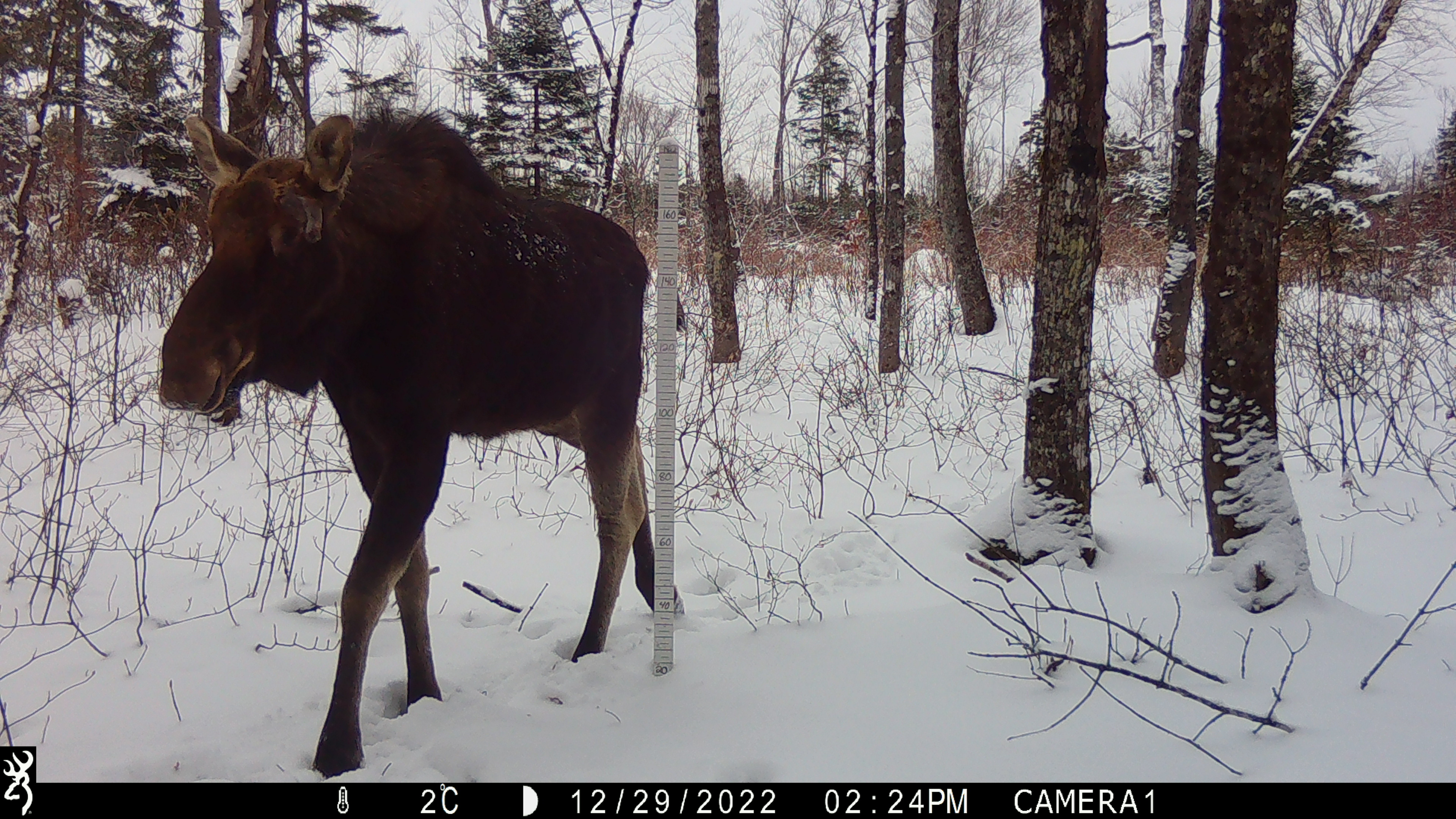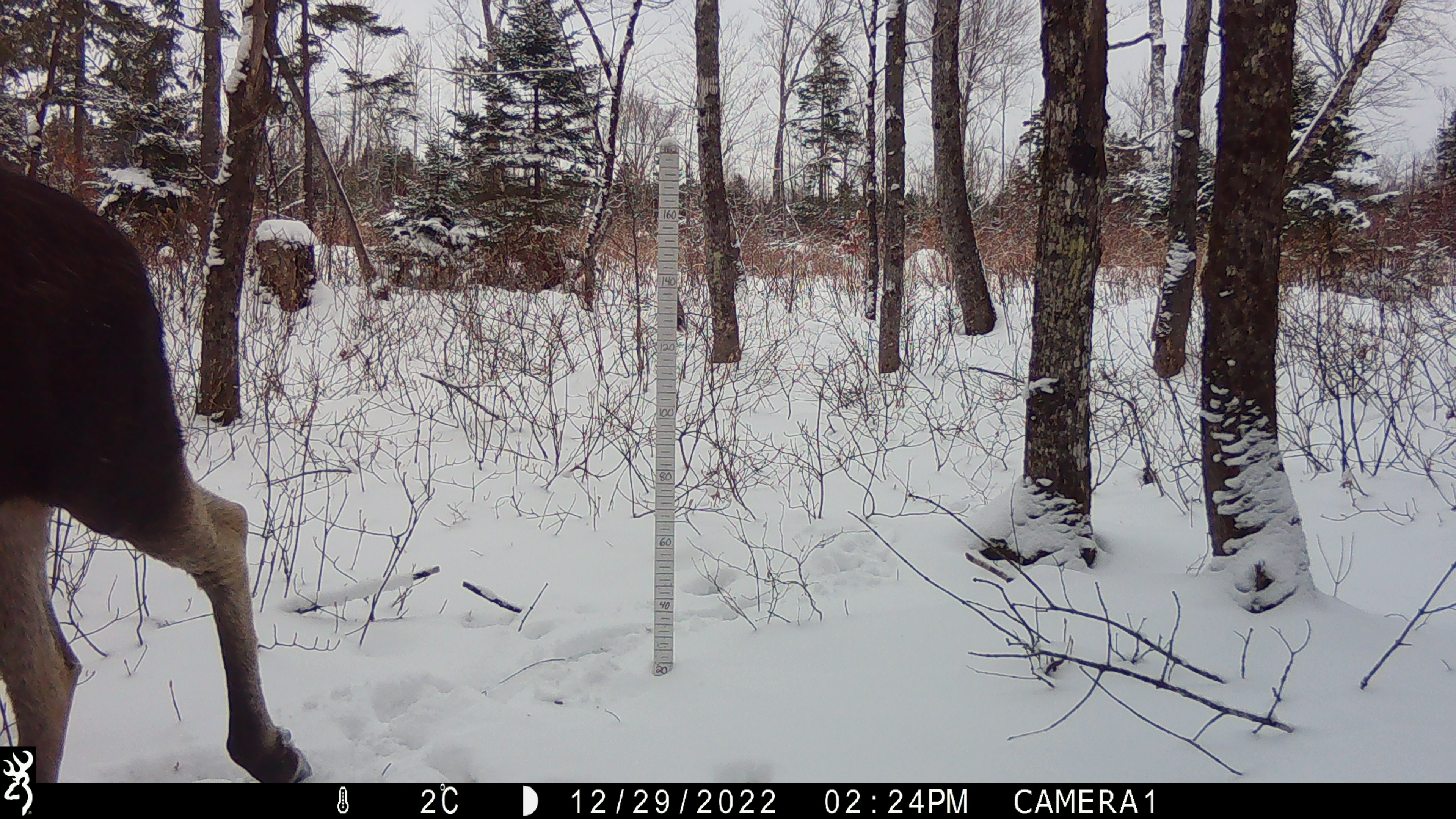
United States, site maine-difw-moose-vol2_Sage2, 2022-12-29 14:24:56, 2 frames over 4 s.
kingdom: Animalia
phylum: Chordata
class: Mammalia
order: Artiodactyla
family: Cervidae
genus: Alces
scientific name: Alces alces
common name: moose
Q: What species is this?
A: Moose (Alces alces).